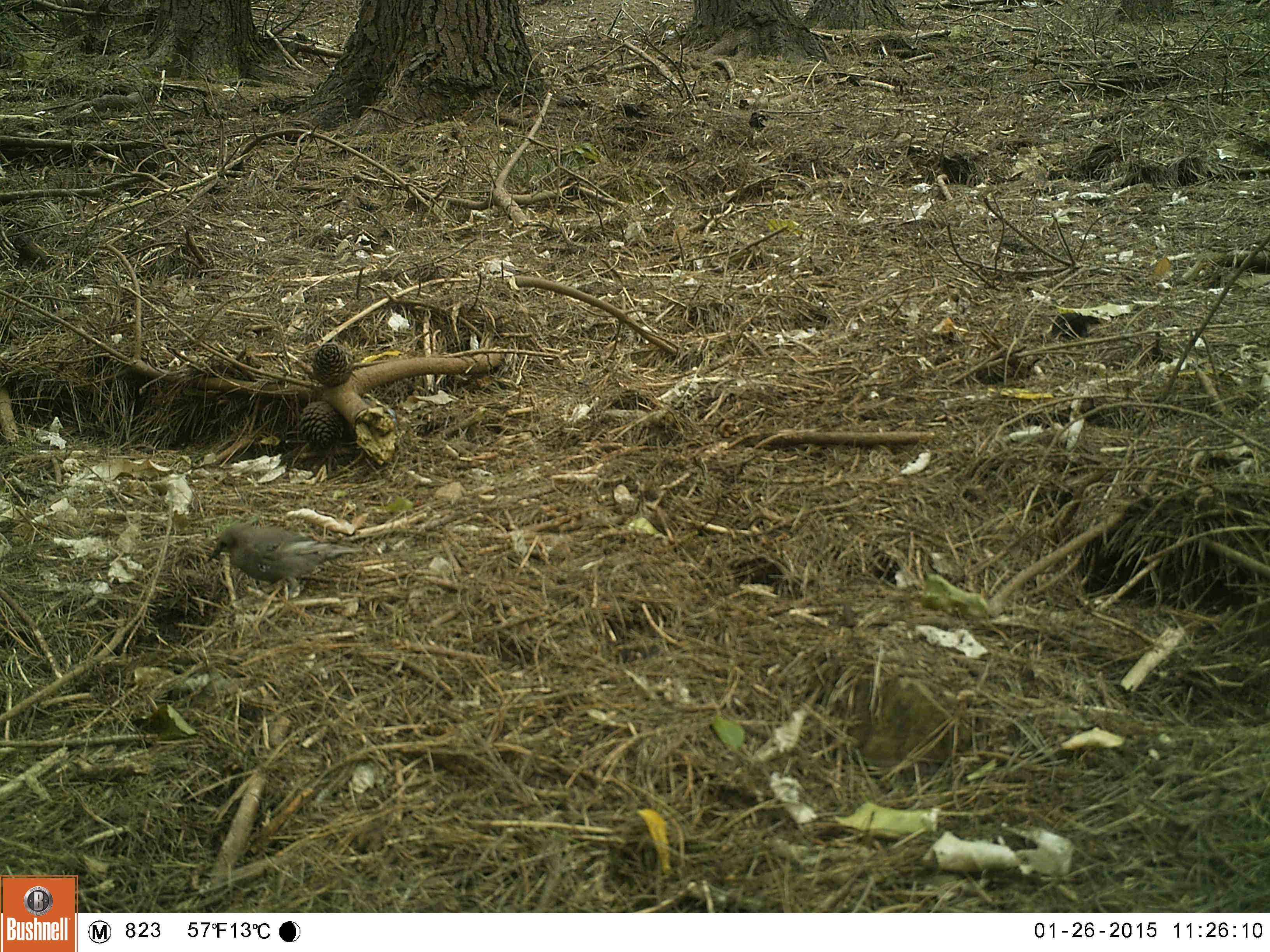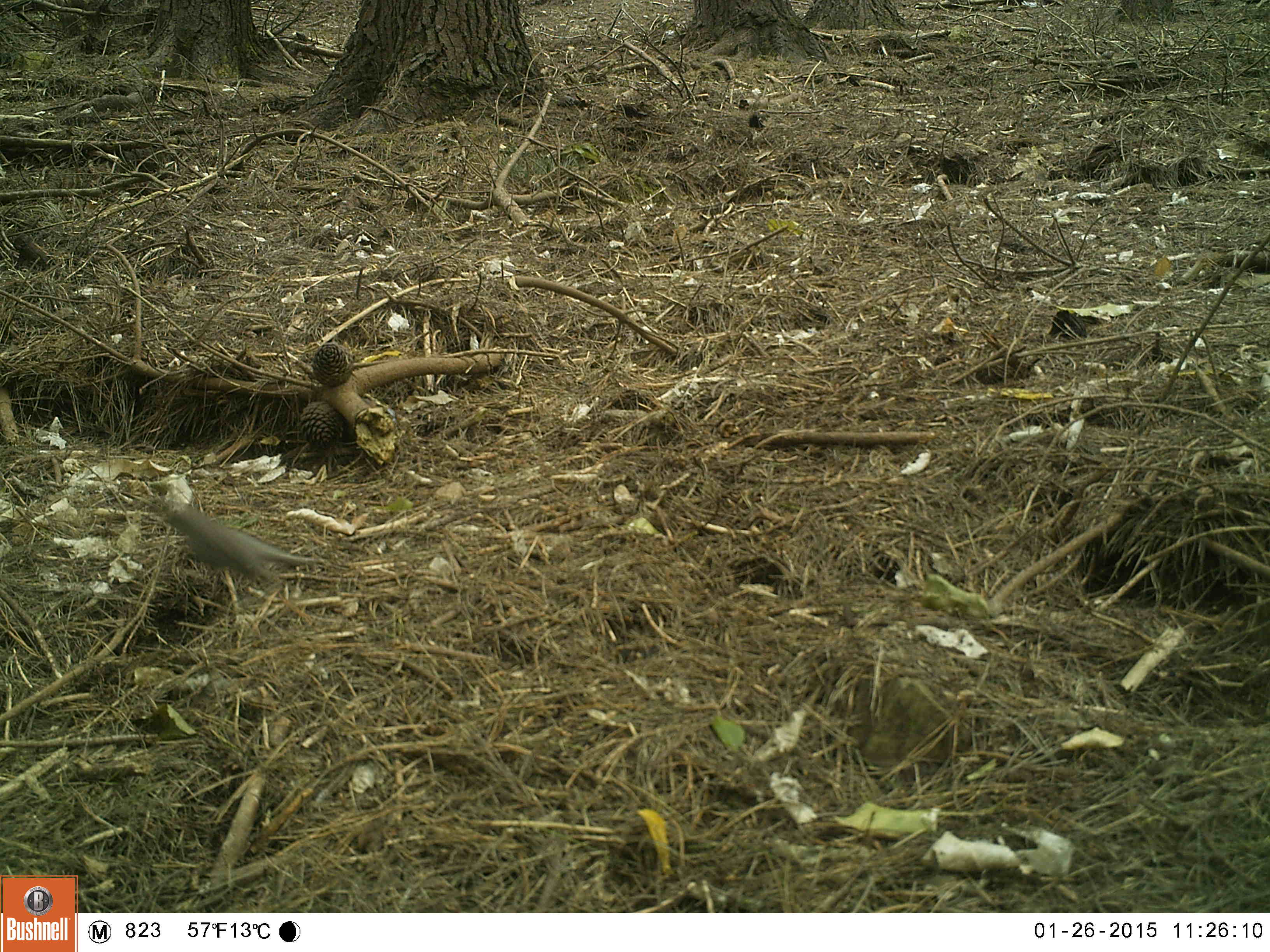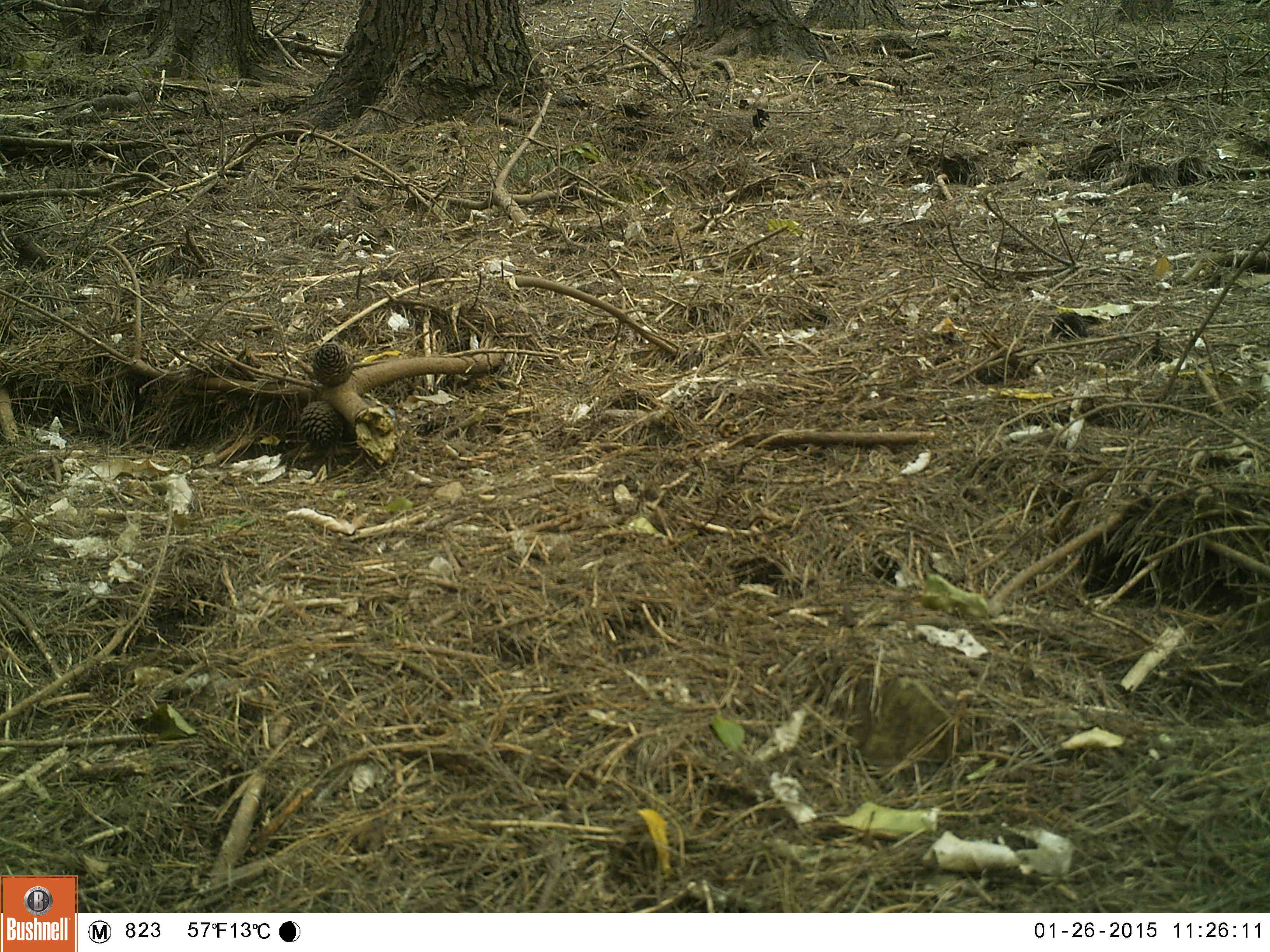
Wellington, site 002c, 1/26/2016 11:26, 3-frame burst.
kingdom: Animalia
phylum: Chordata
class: Aves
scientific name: Aves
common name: bird